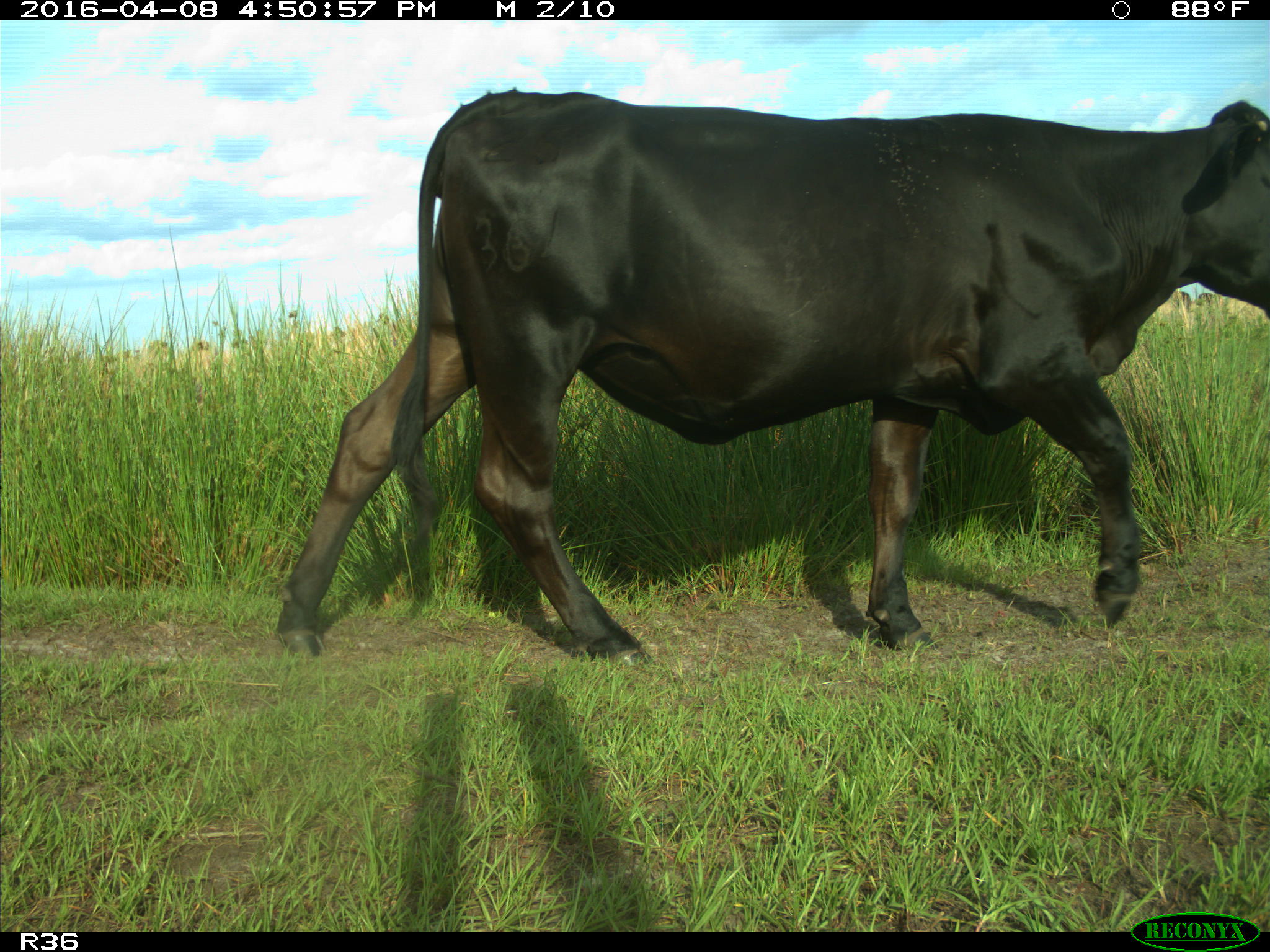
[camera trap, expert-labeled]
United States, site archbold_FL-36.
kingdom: Animalia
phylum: Chordata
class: Mammalia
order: Artiodactyla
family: Bovidae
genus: Bos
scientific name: Bos taurus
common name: domestic cow